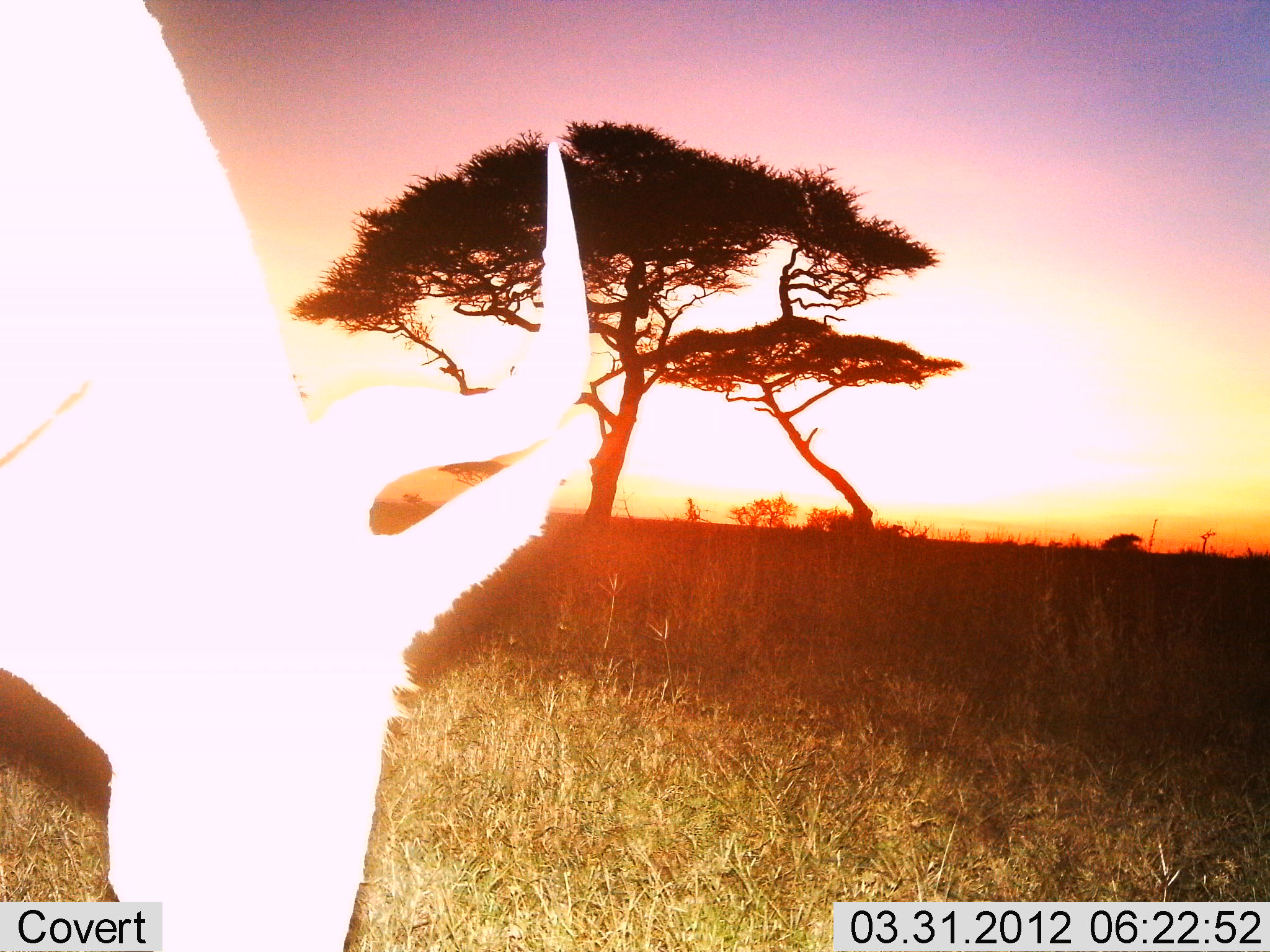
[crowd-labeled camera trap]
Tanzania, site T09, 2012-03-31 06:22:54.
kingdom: Animalia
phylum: Chordata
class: Mammalia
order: Artiodactyla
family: Bovidae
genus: Alcelaphus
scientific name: Alcelaphus buselaphus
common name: hartebeest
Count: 1.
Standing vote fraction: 25%.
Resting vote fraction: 0%.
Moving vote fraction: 0%.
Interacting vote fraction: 0%.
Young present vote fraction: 0%.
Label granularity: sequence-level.